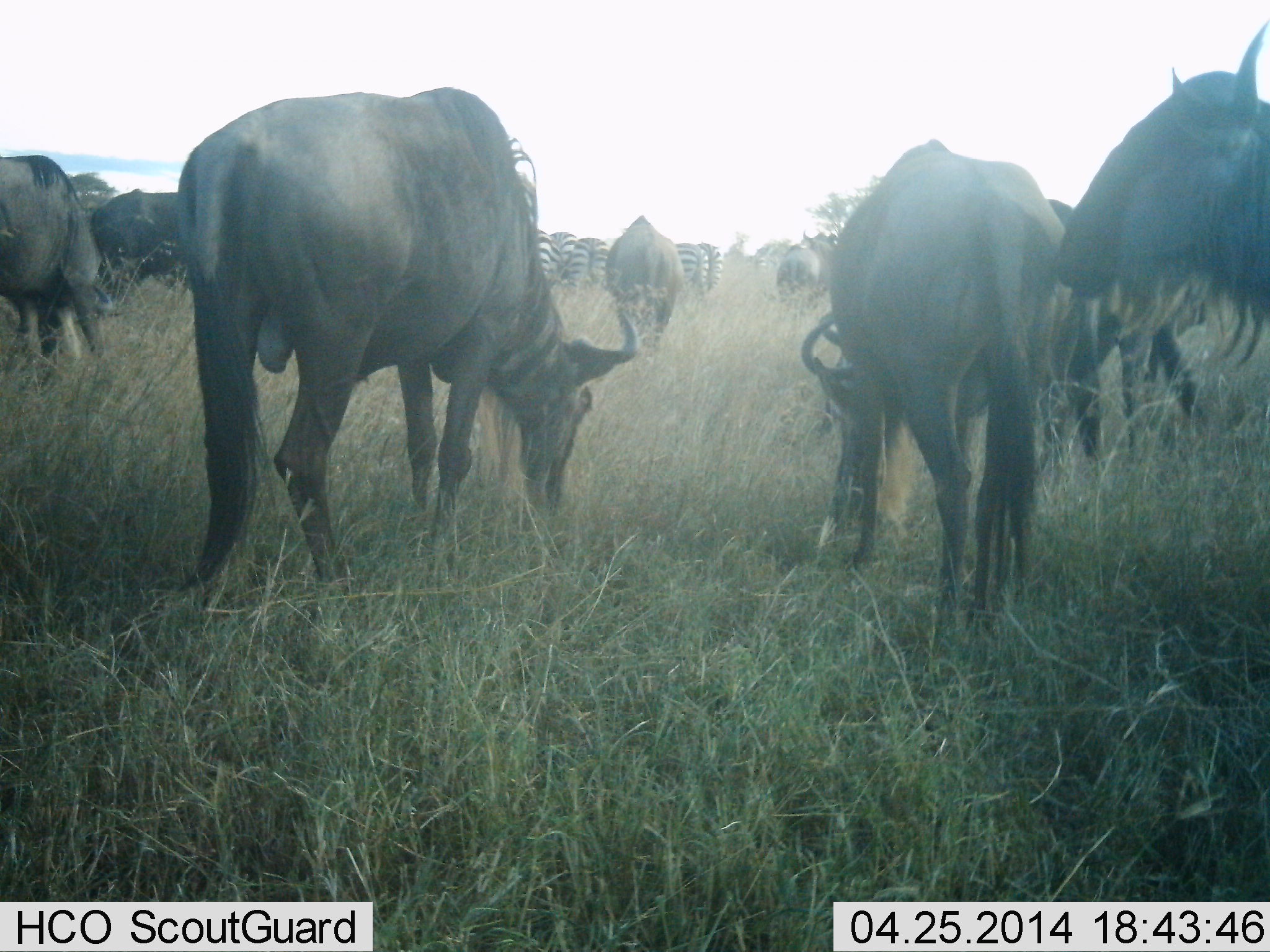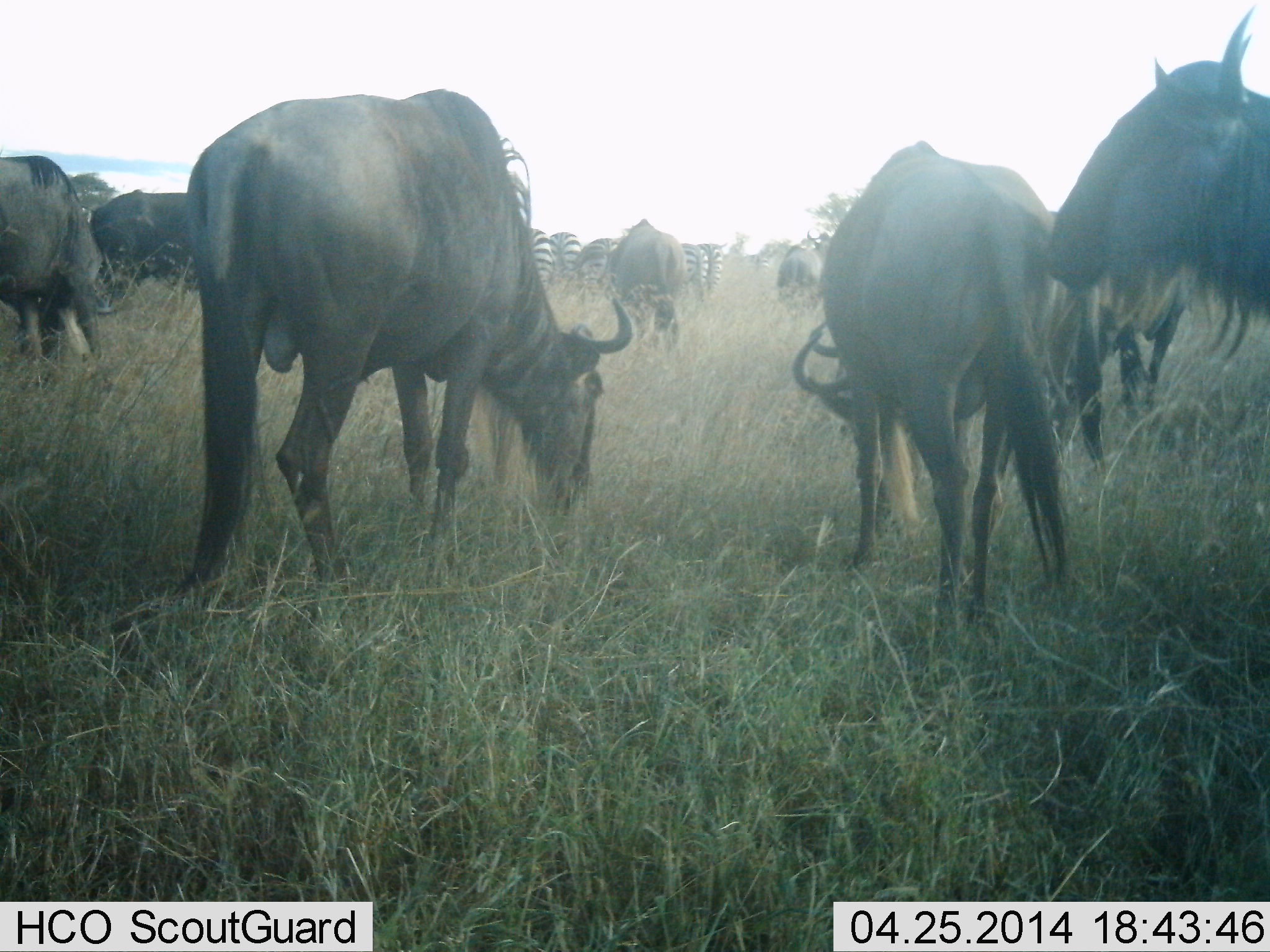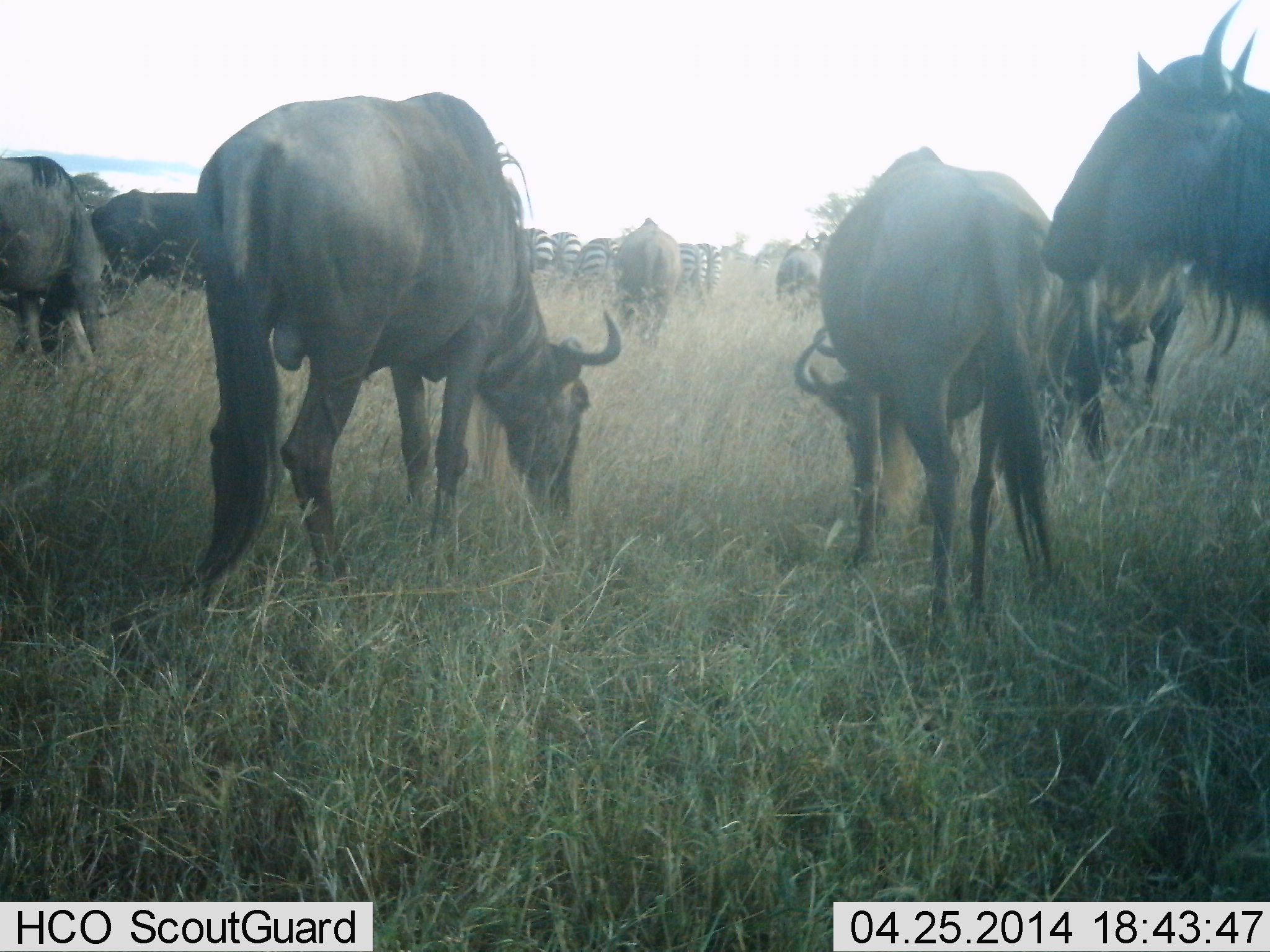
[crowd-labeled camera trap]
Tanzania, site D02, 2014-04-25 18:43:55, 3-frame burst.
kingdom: Animalia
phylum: Chordata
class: Mammalia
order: Artiodactyla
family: Bovidae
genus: Connochaetes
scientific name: Connochaetes taurinus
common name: blue wildebeest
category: wildebeest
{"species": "wildebeest (blue wildebeest) (Connochaetes taurinus)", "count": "9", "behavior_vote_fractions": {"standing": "27%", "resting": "9%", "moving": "0%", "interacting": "0%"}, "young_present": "0%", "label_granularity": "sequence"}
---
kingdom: Animalia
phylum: Chordata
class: Mammalia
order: Perissodactyla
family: Equidae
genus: Equus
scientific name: Equus quagga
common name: plains zebra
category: zebra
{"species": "zebra (plains zebra) (Equus quagga)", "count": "5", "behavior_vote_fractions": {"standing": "30%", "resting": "0%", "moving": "0%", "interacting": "0%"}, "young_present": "0%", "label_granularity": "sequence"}